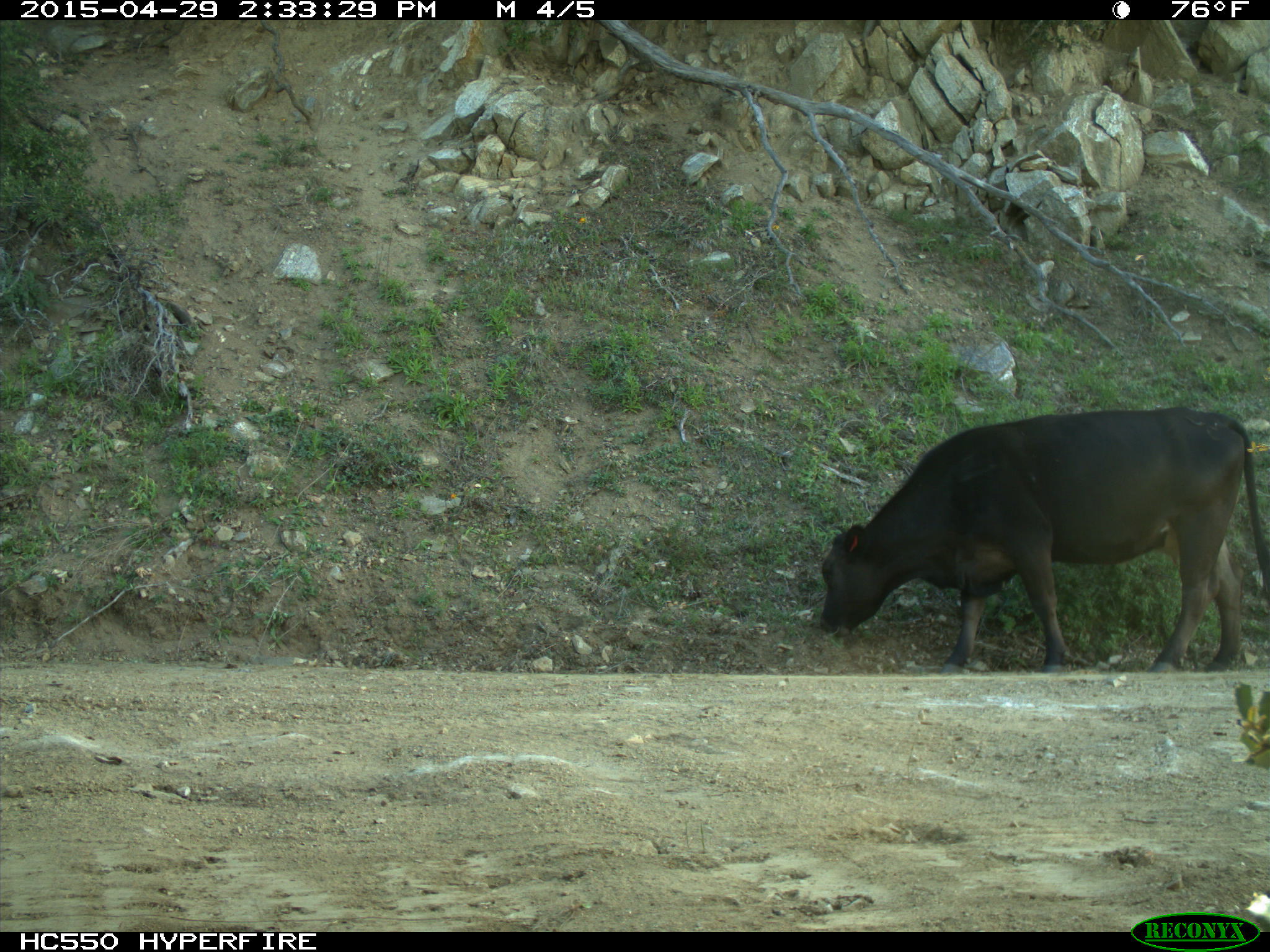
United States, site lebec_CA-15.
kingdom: Animalia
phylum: Chordata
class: Mammalia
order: Artiodactyla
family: Bovidae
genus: Bos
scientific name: Bos taurus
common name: domestic cow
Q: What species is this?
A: Bos taurus (domestic cow).